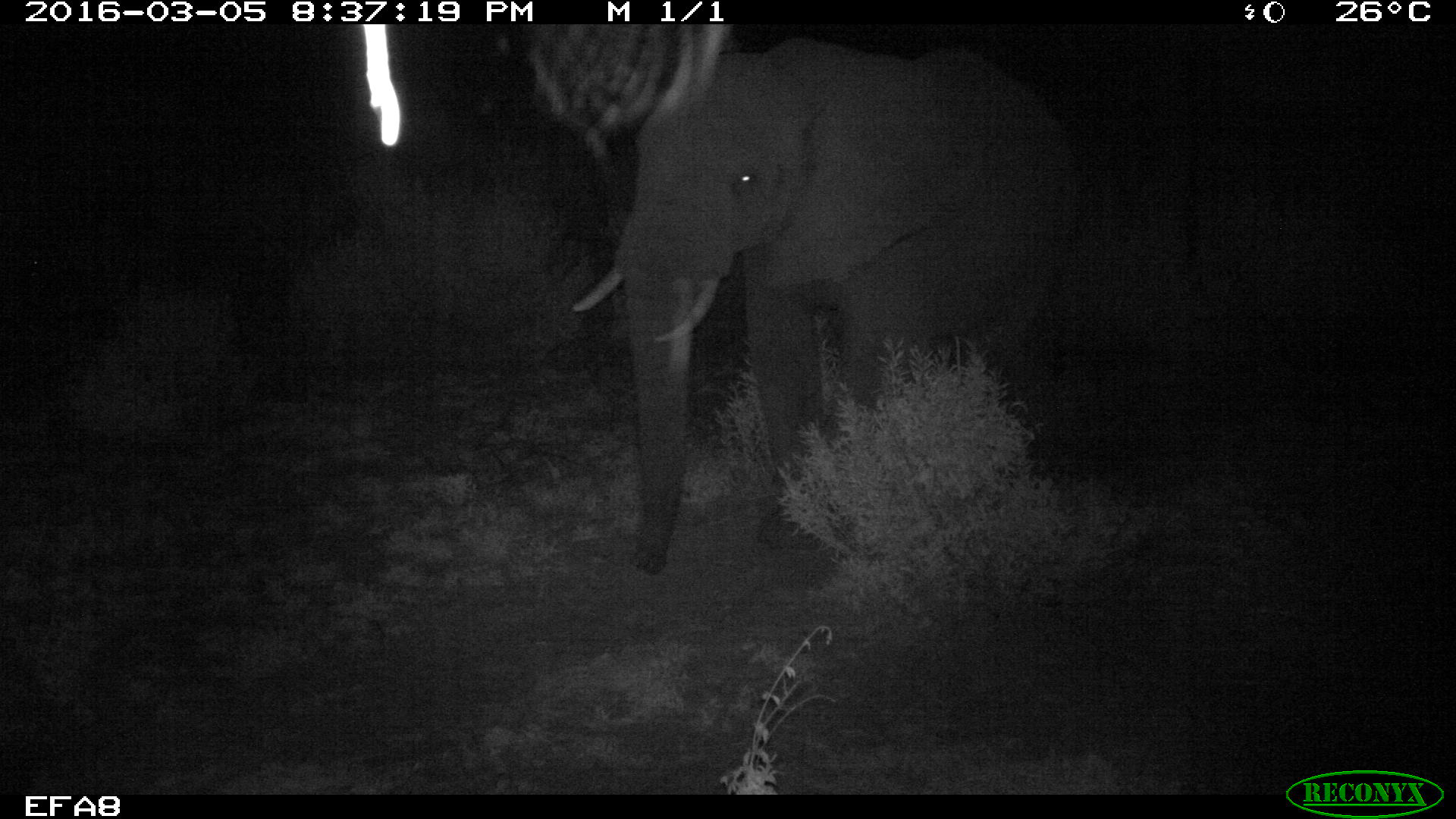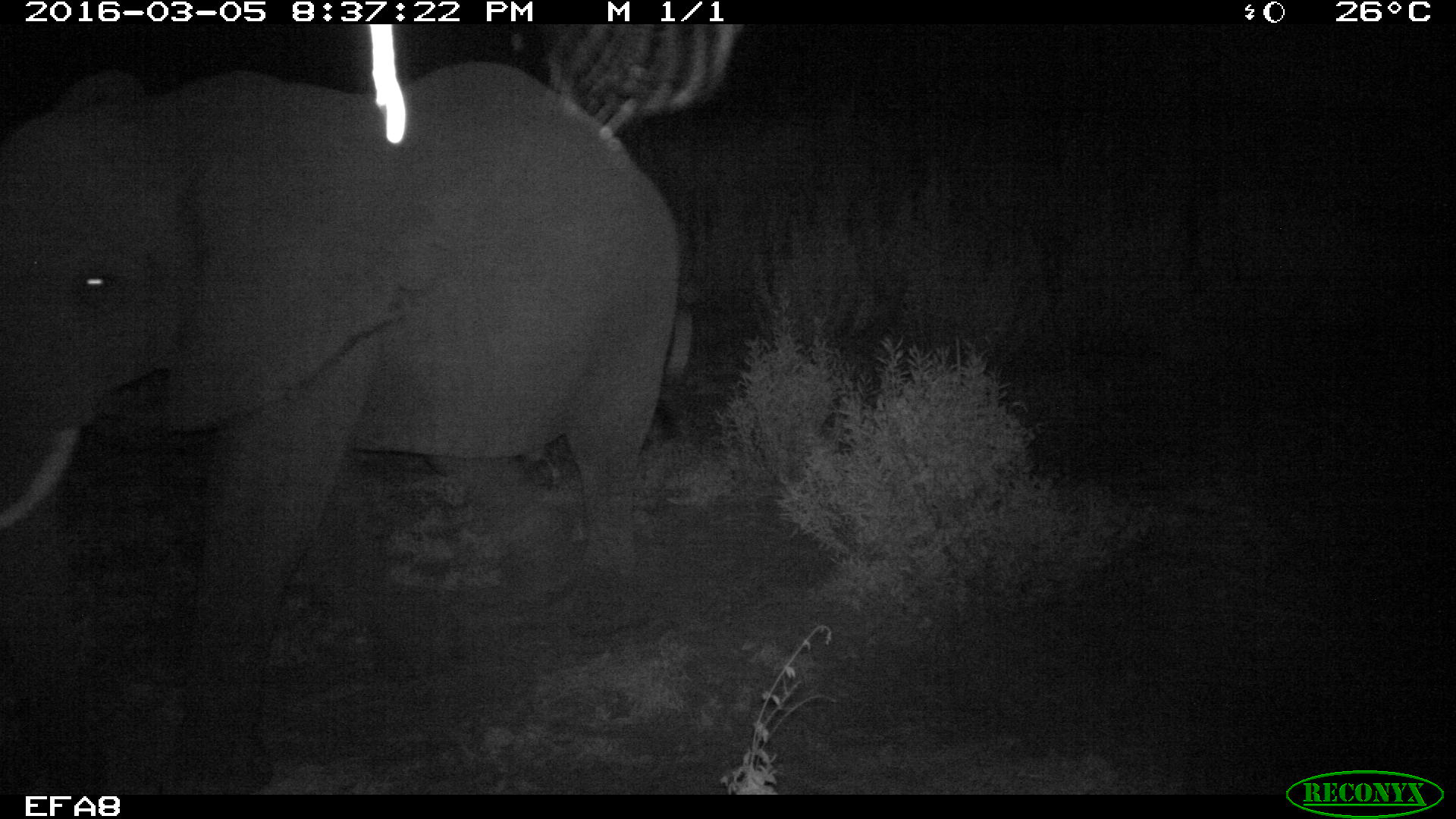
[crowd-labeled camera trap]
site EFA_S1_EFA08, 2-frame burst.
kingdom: Animalia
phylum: Chordata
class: Mammalia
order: Proboscidea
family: Elephantidae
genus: Loxodonta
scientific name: Loxodonta africana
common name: african bush elephant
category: elephant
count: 1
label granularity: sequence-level